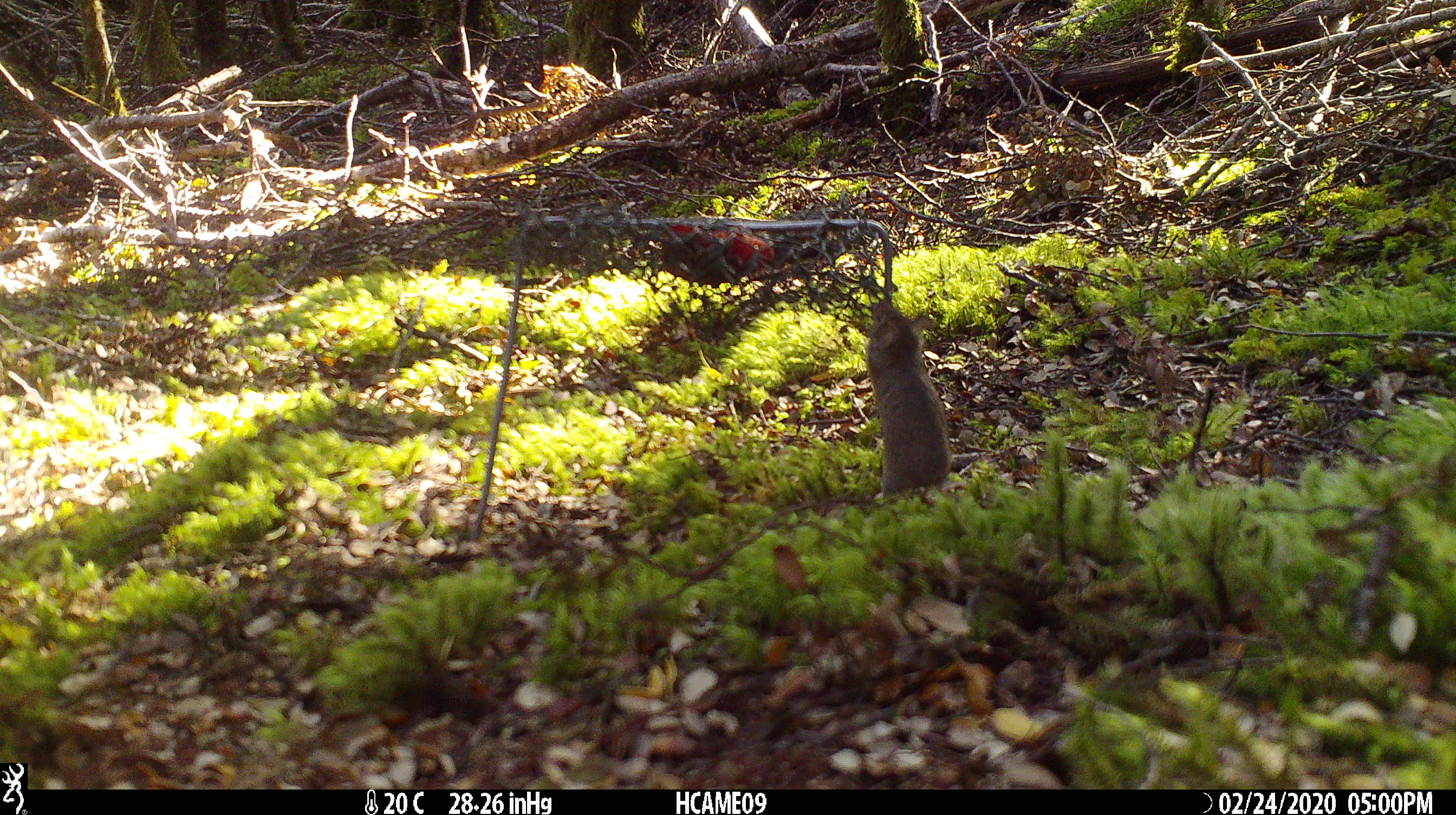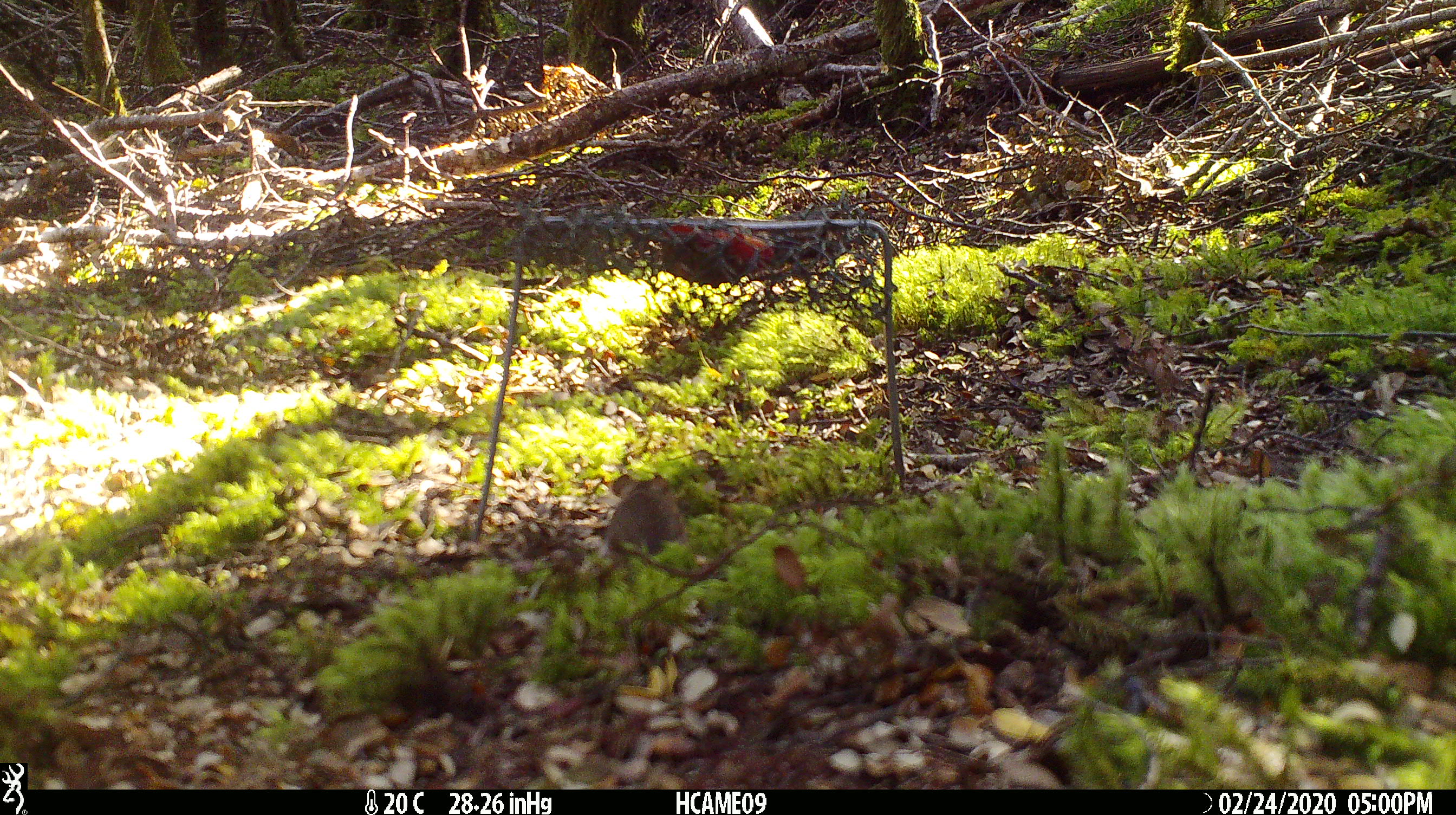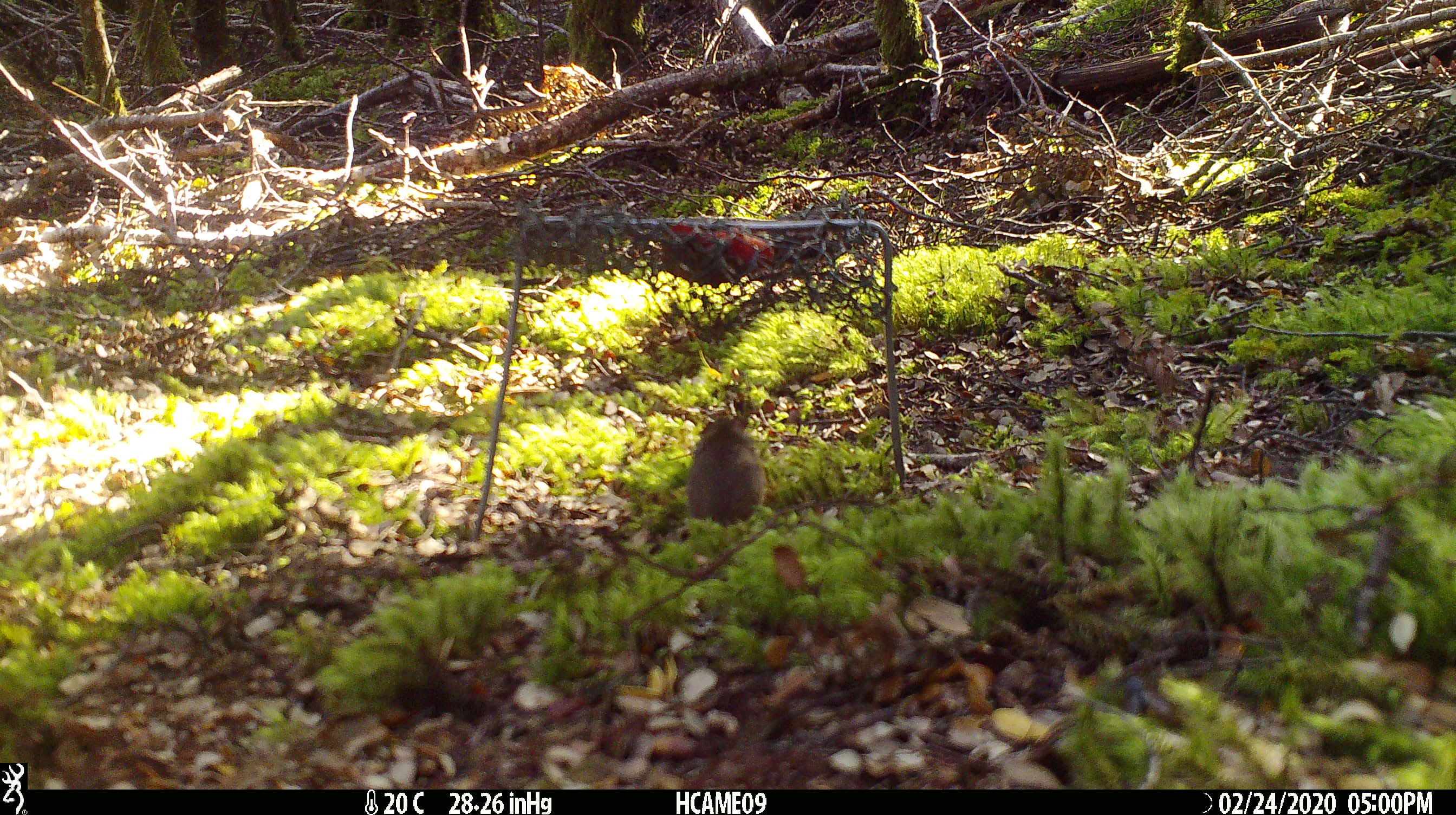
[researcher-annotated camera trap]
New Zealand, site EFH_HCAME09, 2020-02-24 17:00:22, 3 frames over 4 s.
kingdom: Animalia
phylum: Chordata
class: Mammalia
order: Rodentia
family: Muridae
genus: Mus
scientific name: Mus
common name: mouse